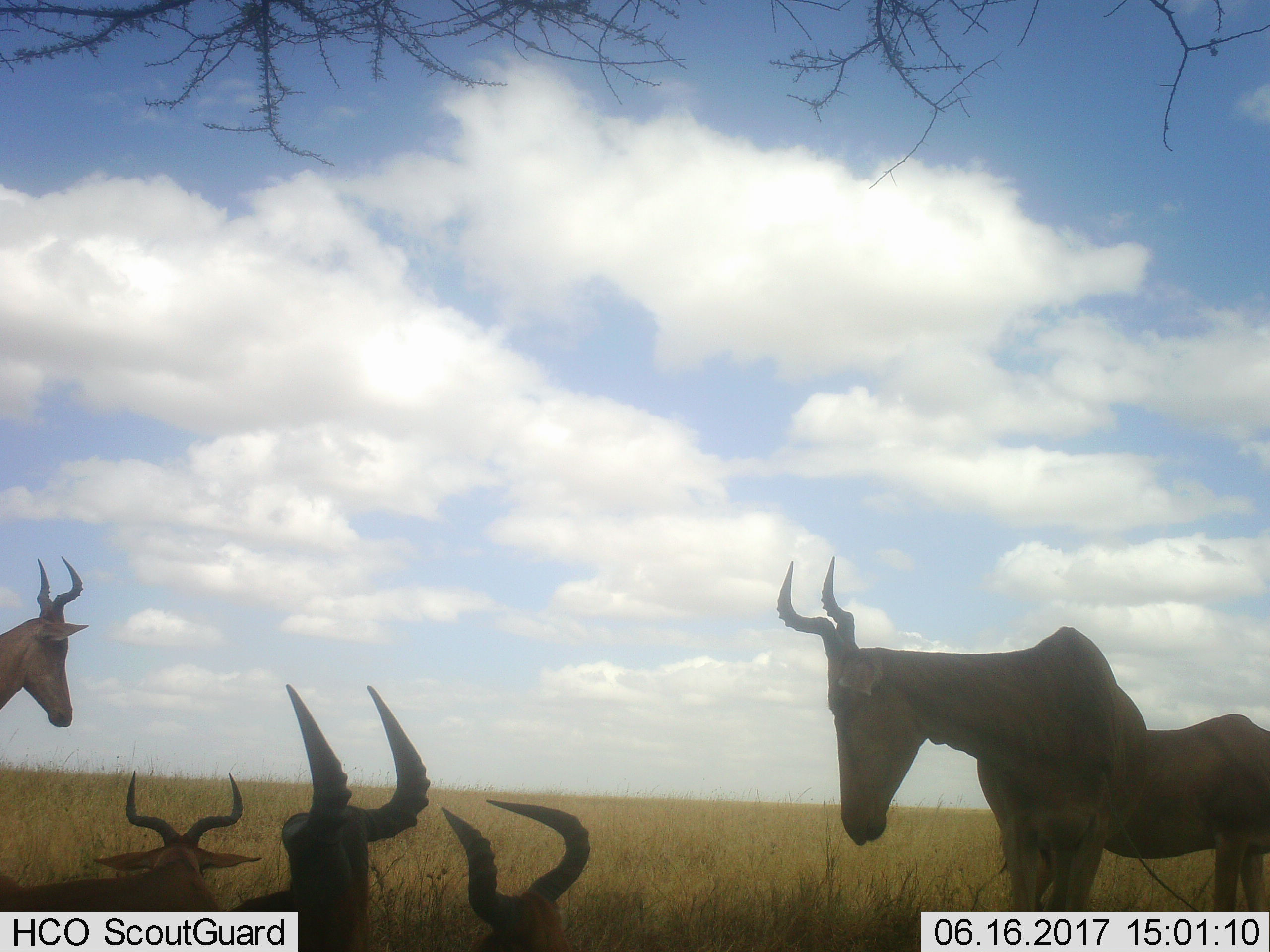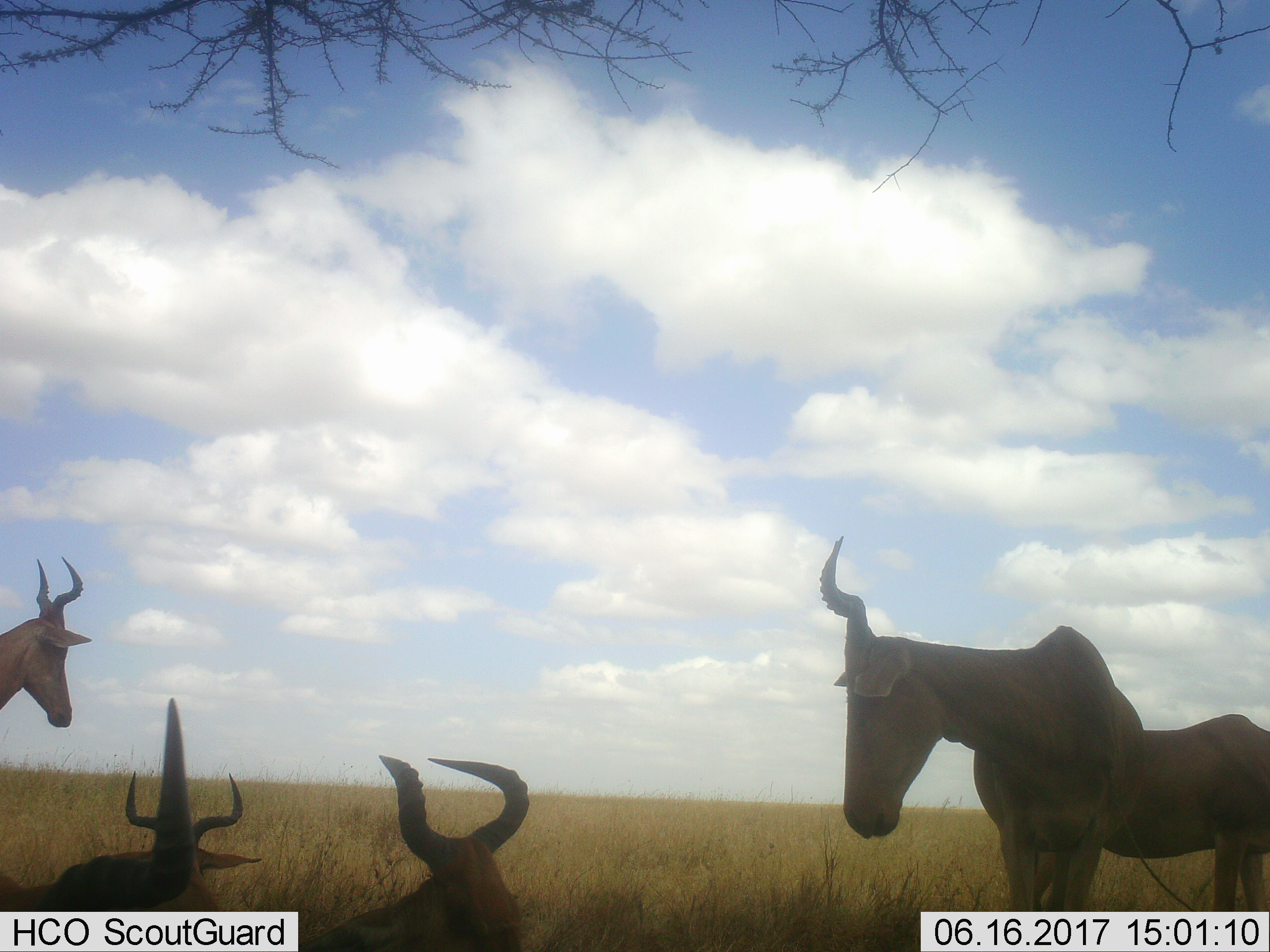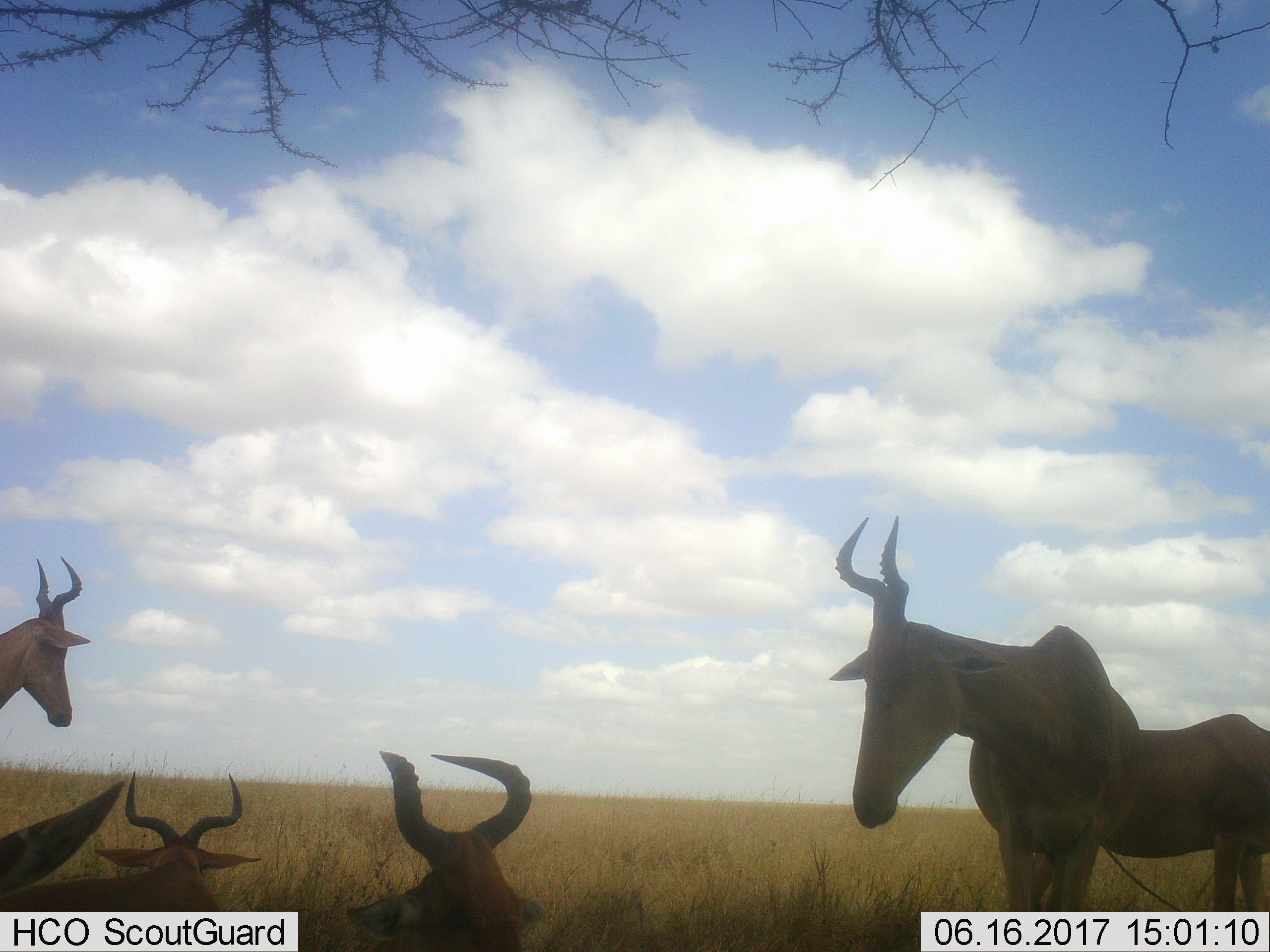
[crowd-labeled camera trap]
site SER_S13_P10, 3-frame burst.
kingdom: Animalia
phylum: Chordata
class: Mammalia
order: Artiodactyla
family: Bovidae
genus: Alcelaphus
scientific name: Alcelaphus buselaphus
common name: hartebeest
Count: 6.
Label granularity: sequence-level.